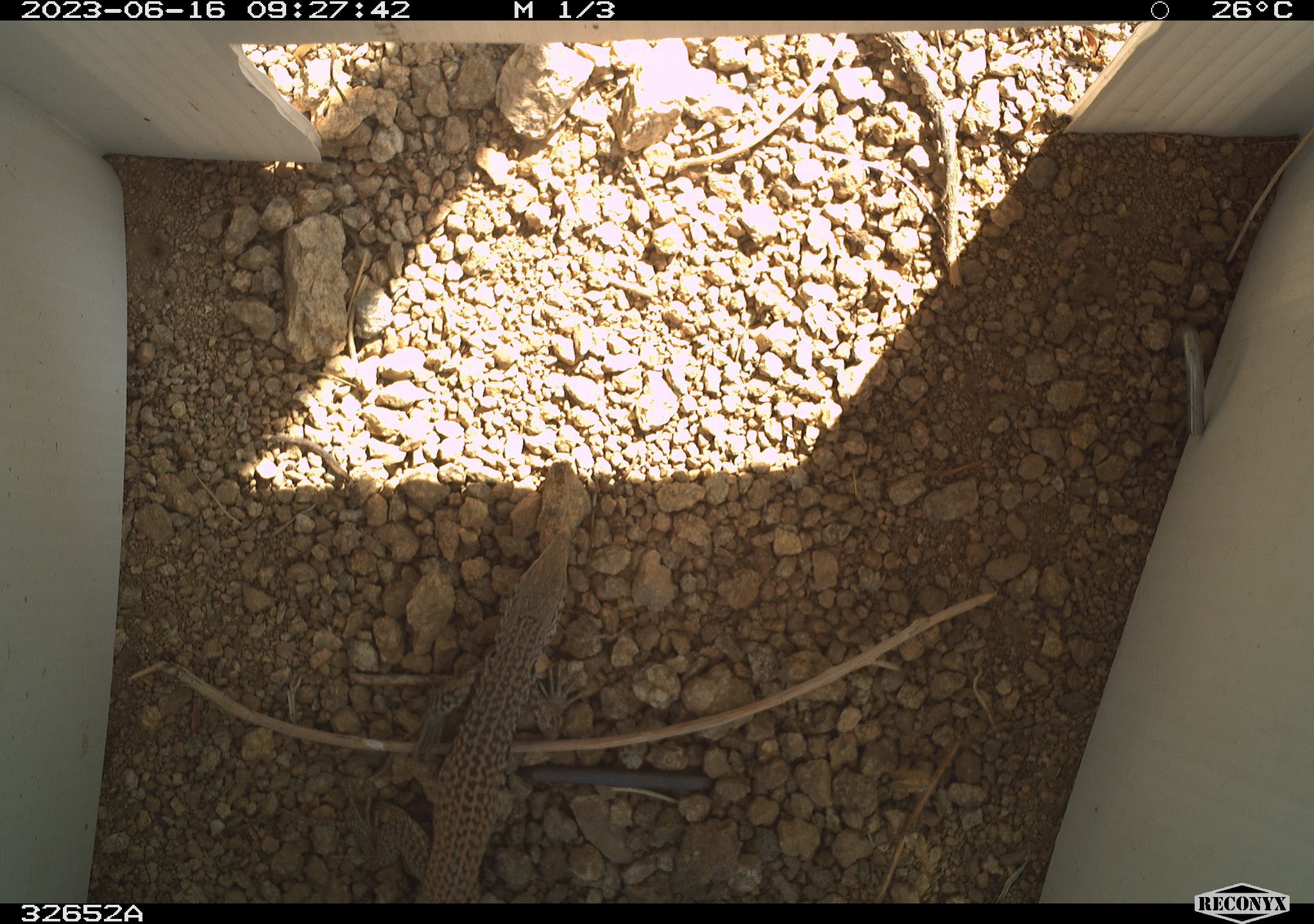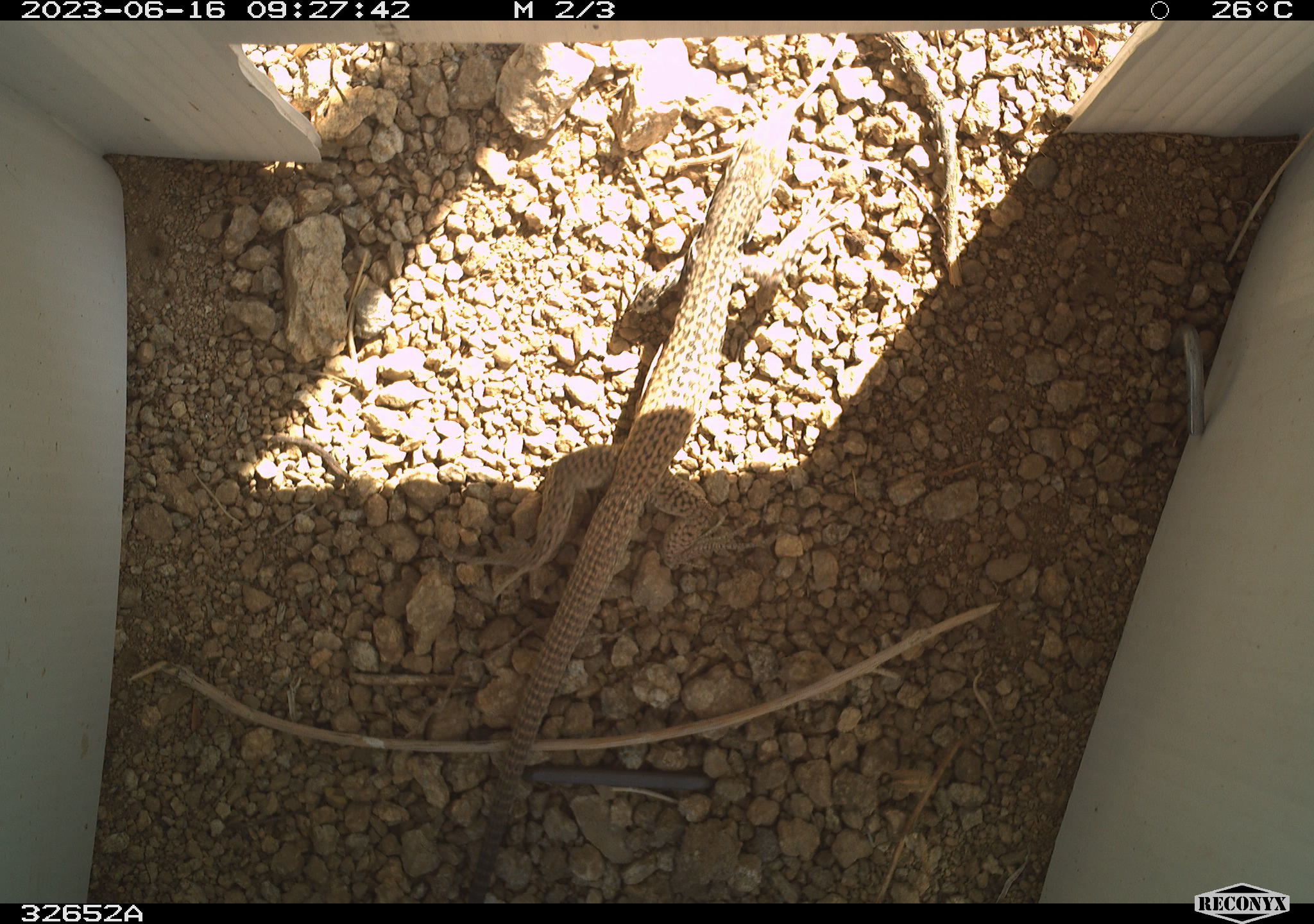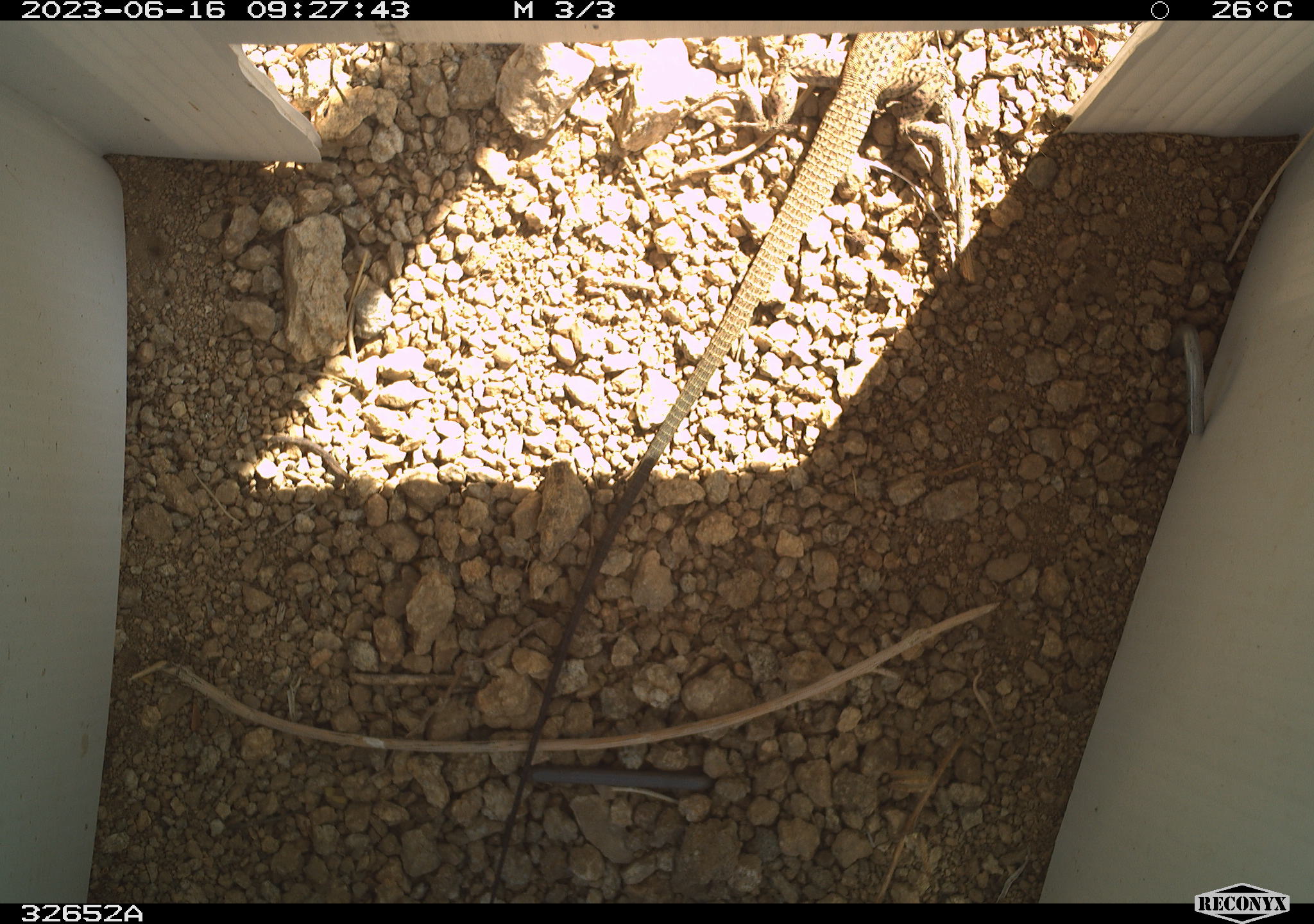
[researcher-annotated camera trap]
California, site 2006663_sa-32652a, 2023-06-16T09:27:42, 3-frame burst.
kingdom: Animalia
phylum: Chordata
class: Reptilia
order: Squamata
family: Teiidae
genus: Aspidoscelis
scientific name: Aspidoscelis tigris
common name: western whiptail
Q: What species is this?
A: Western whiptail (Aspidoscelis tigris).